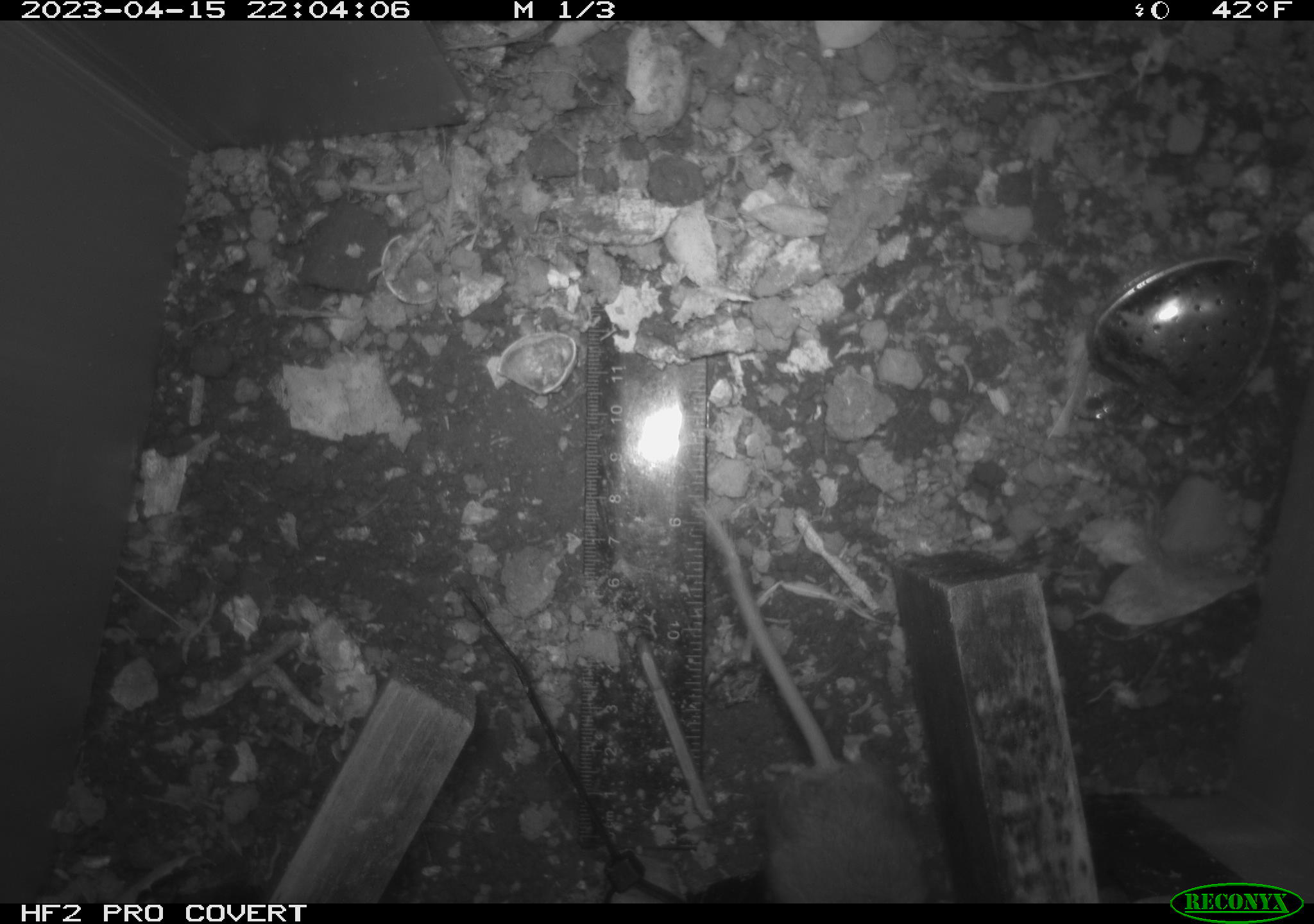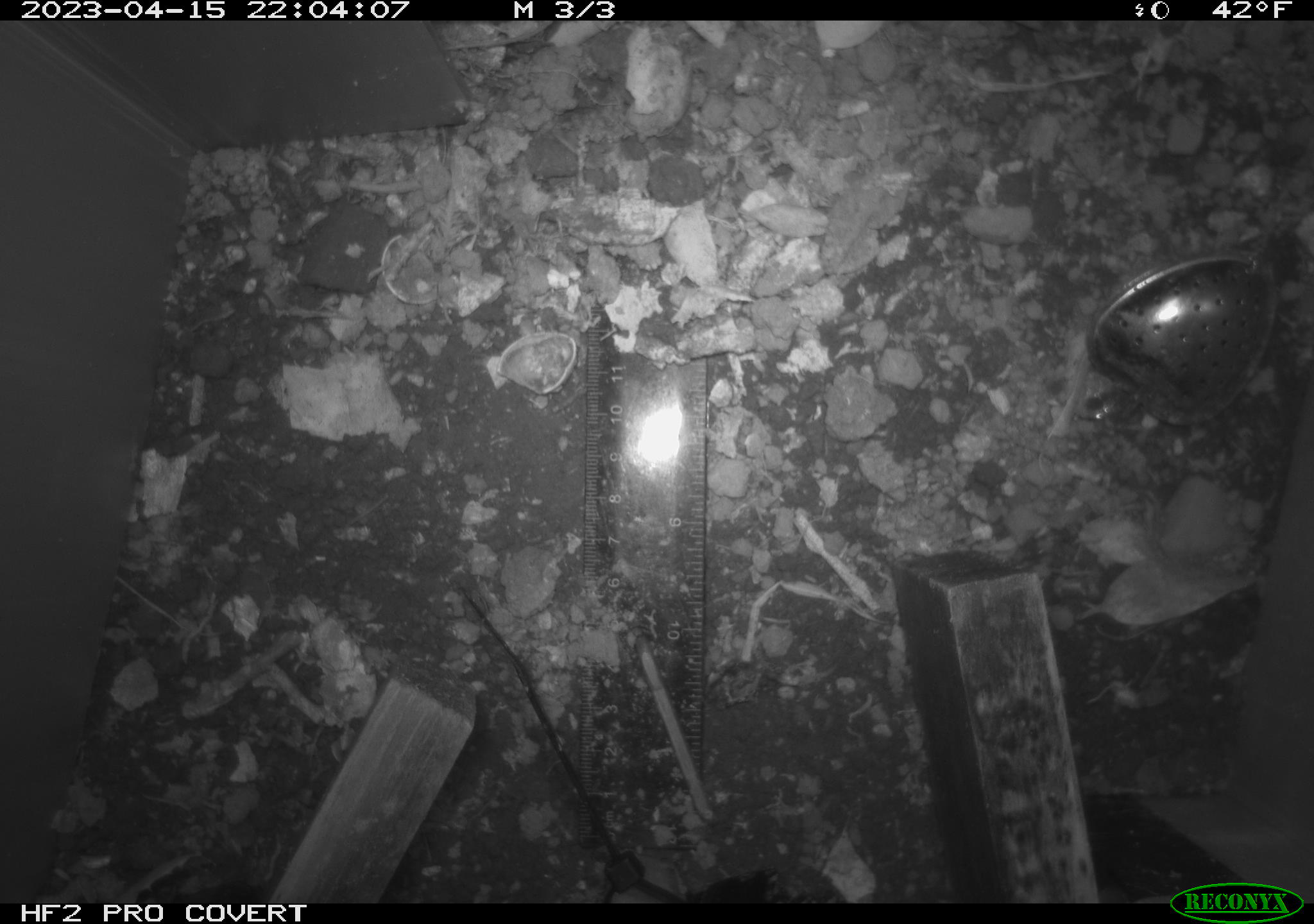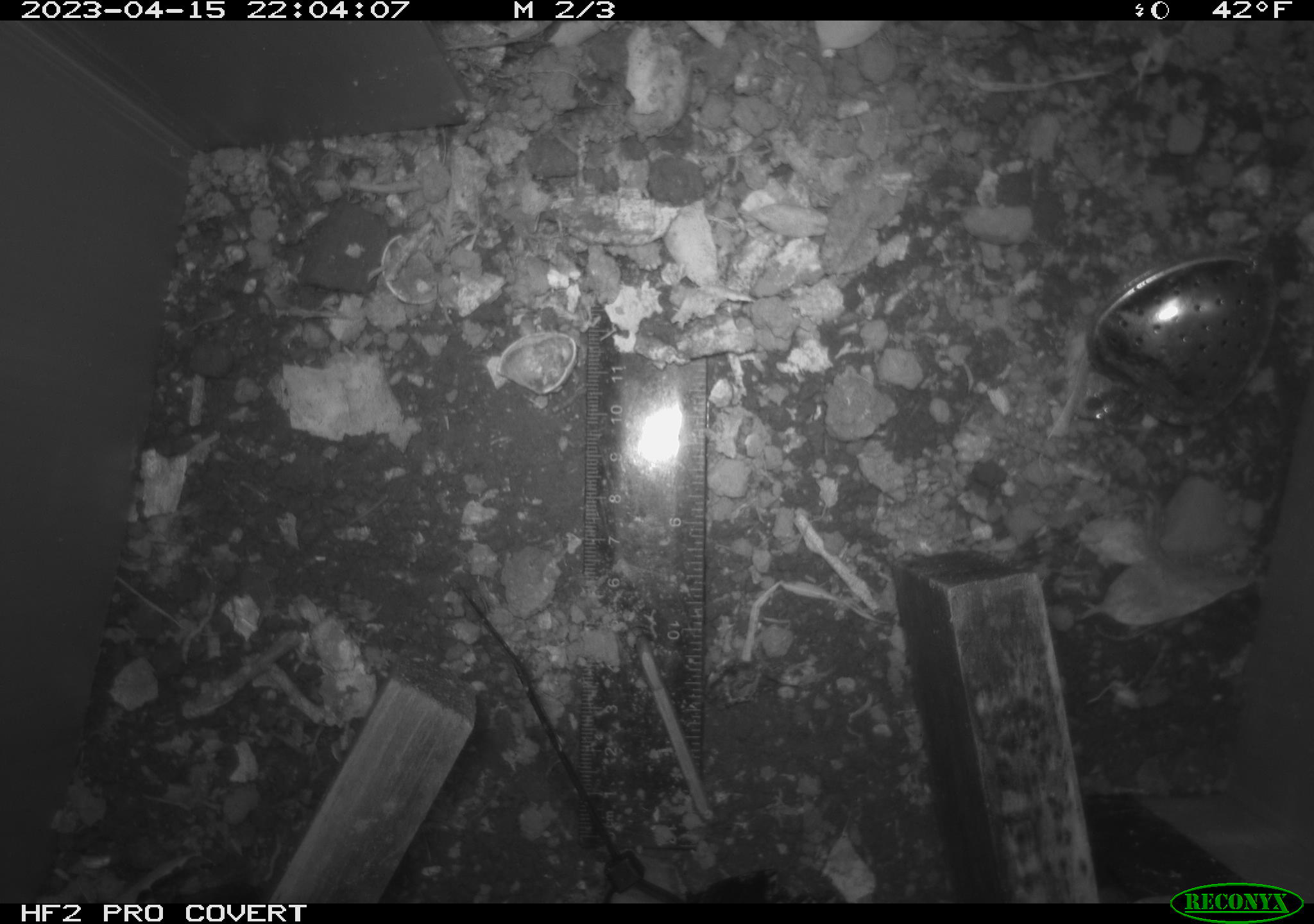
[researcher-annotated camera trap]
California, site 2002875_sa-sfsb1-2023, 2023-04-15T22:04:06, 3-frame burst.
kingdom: Animalia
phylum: Chordata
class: Mammalia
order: Rodentia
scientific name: Rodentia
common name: mouse species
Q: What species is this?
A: Mouse species (Rodentia).